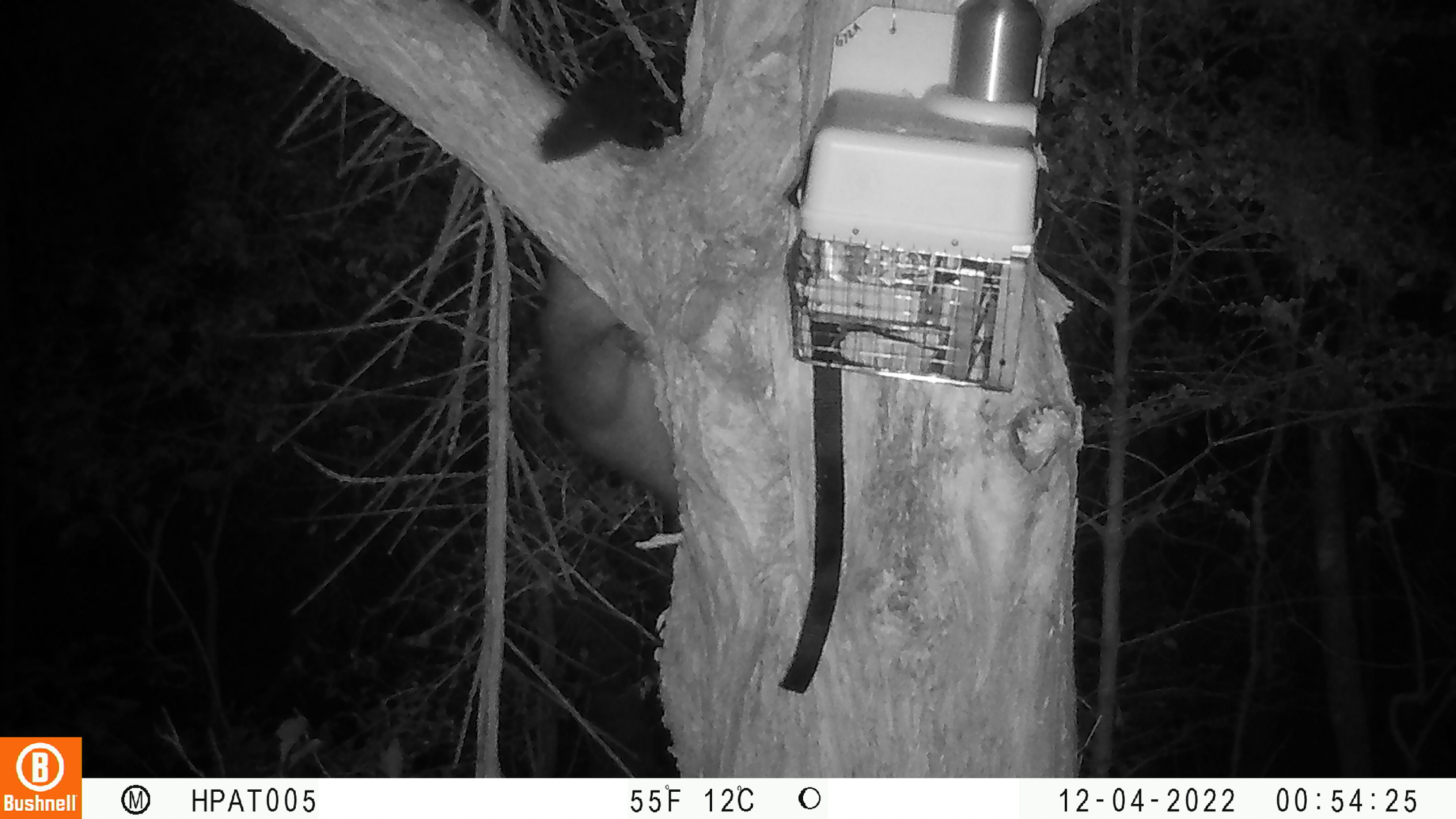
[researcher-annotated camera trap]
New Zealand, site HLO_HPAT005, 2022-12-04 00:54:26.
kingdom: Animalia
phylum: Chordata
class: Mammalia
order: Diprotodontia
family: Phalangeridae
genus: Trichosurus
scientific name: Trichosurus vulpecula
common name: common brushtail possum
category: possum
Possum (common brushtail possum) (Trichosurus vulpecula).